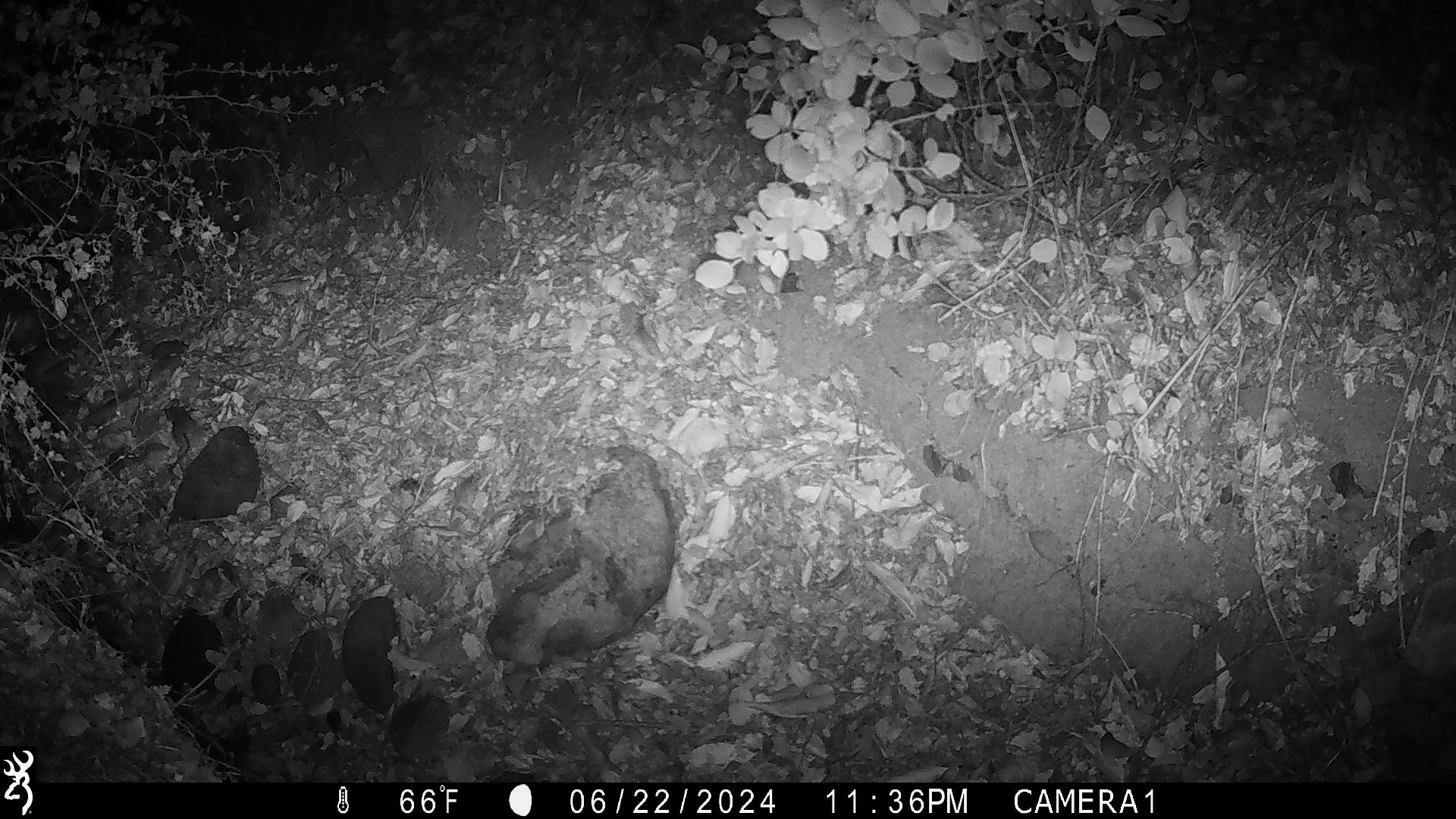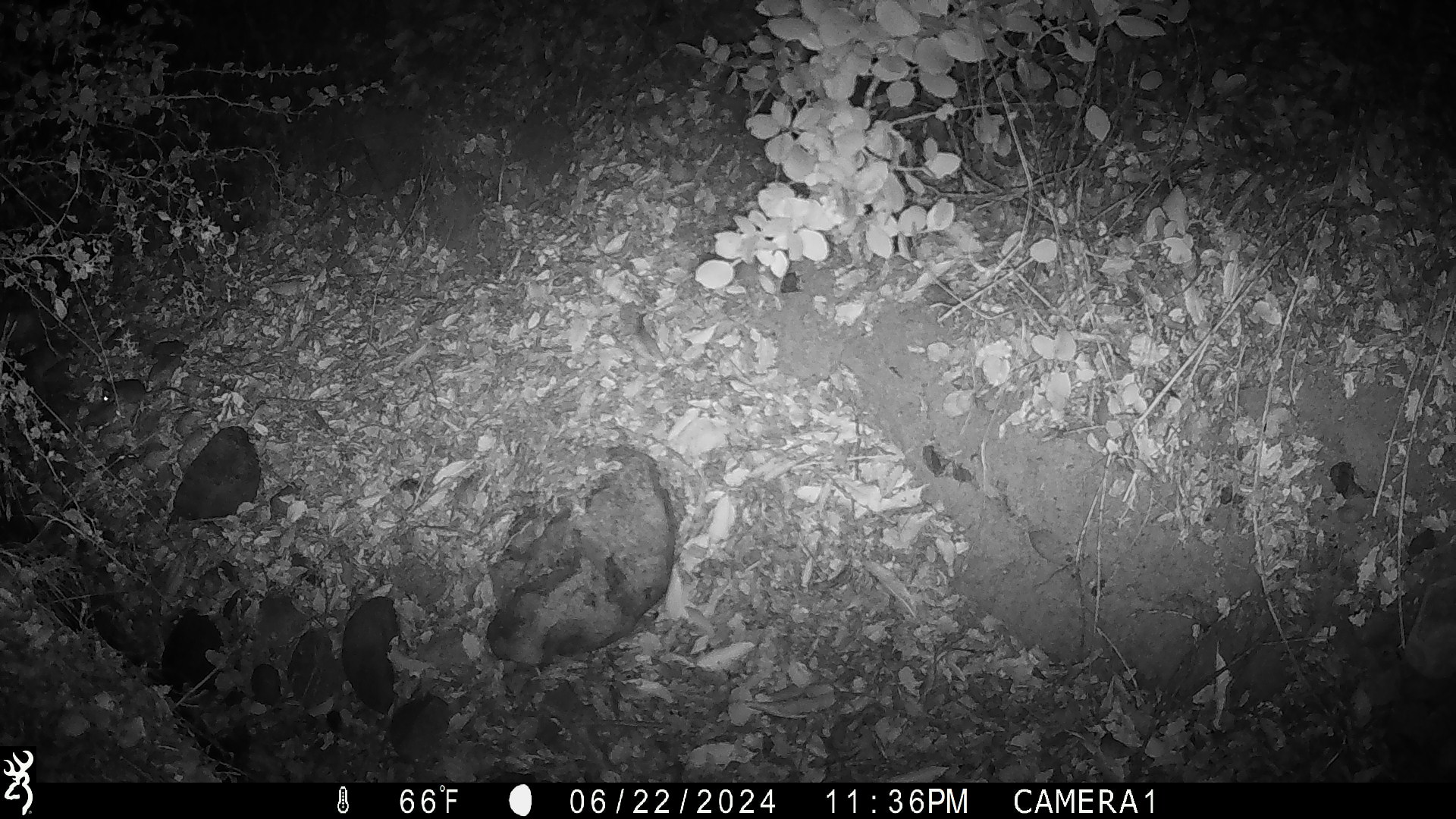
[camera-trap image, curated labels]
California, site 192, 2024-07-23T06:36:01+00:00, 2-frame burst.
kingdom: Animalia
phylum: Chordata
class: Mammalia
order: Rodentia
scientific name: Rodentia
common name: mouse or rat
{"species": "mouse or rat (Rodentia)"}